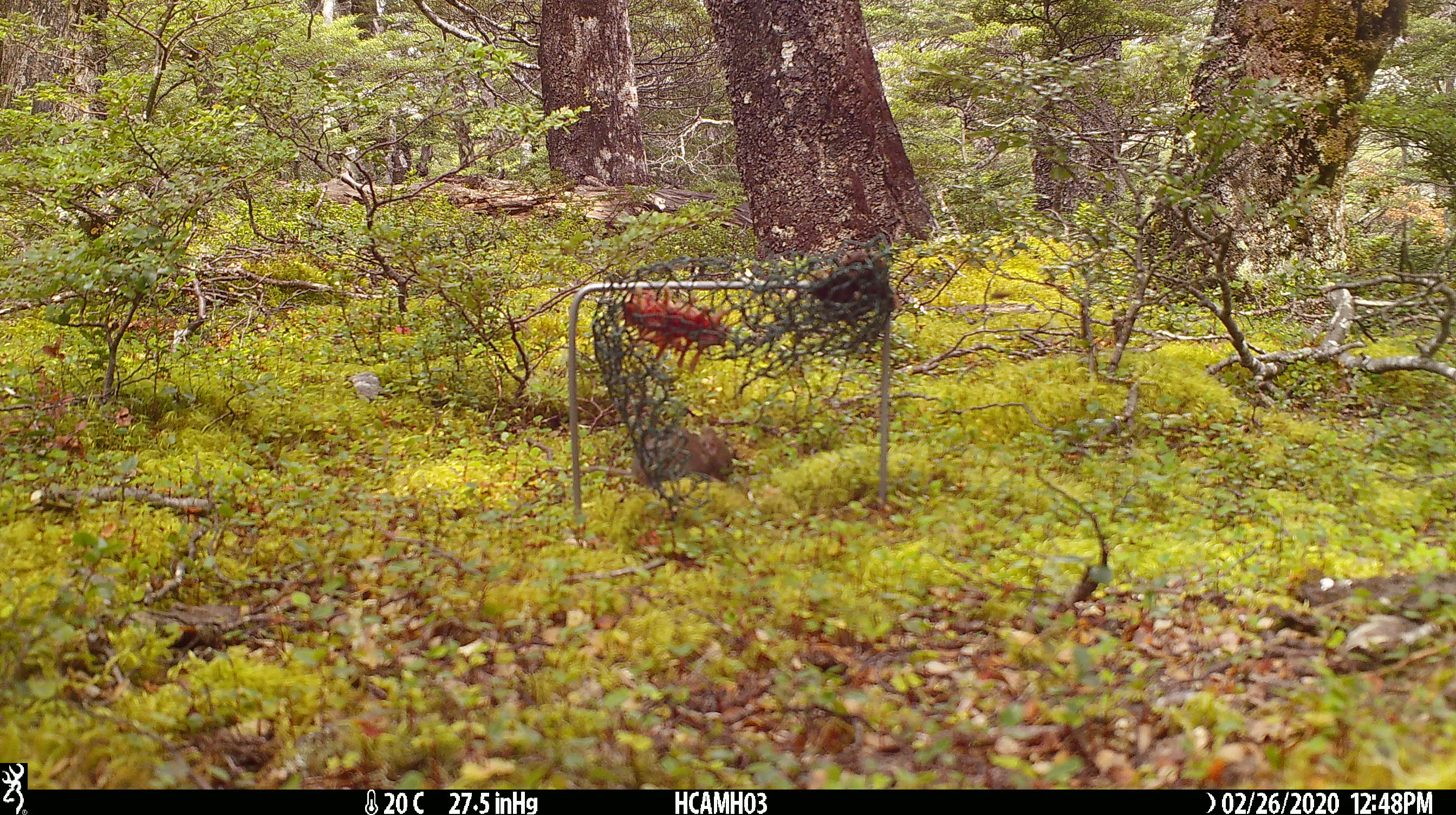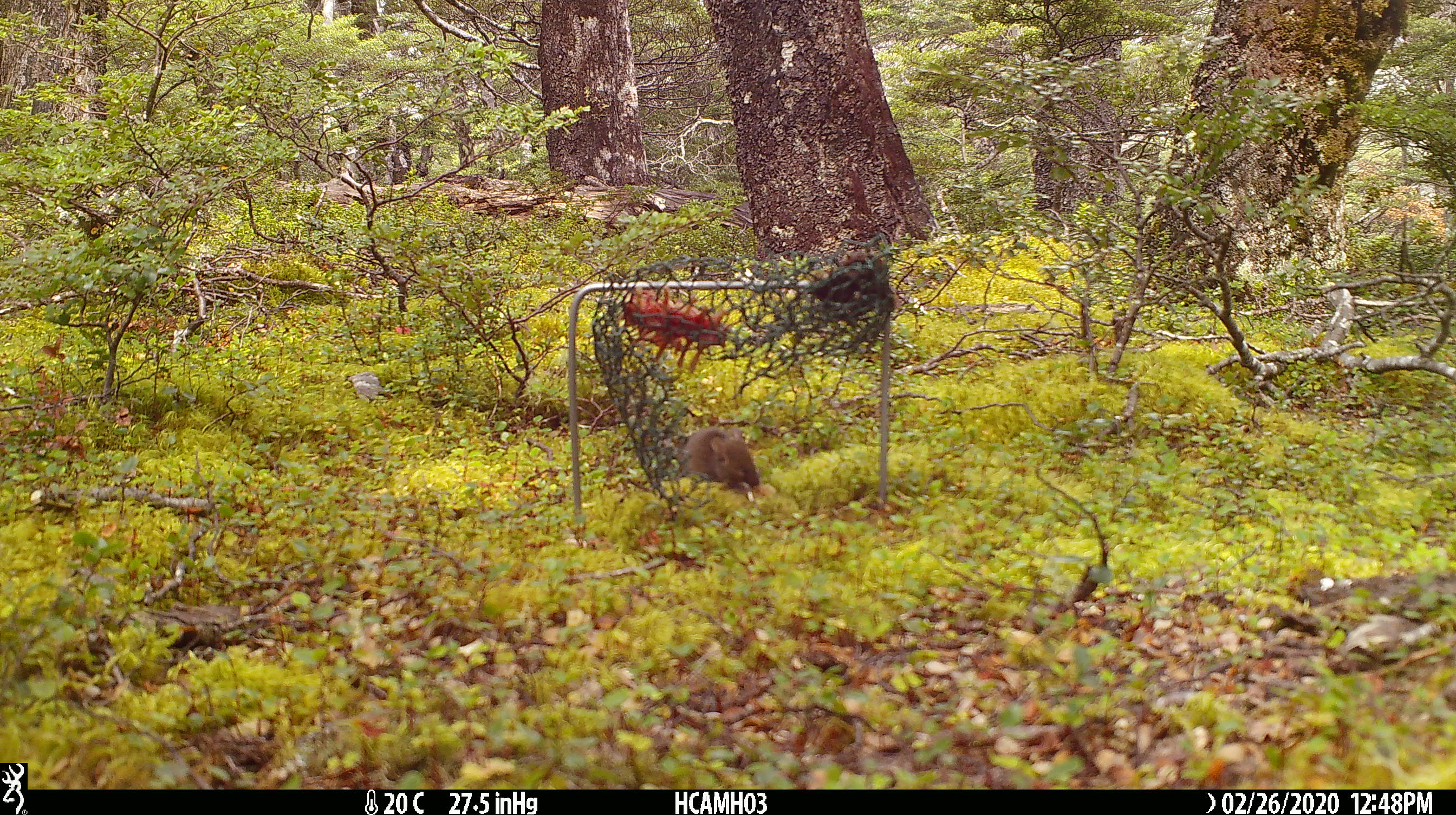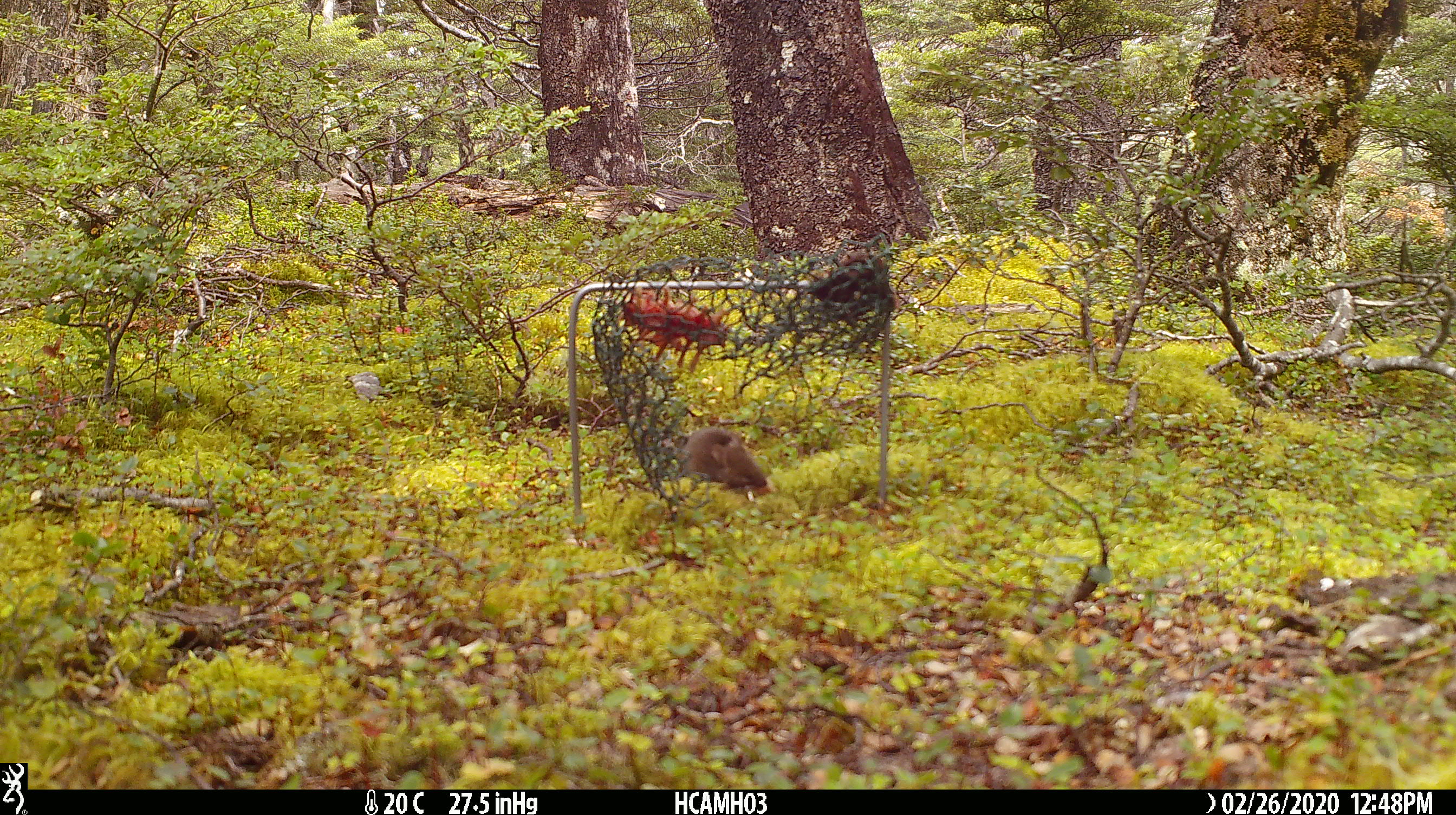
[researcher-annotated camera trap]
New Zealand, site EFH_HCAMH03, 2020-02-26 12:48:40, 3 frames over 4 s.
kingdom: Animalia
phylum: Chordata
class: Mammalia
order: Rodentia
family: Muridae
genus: Mus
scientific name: Mus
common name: mouse